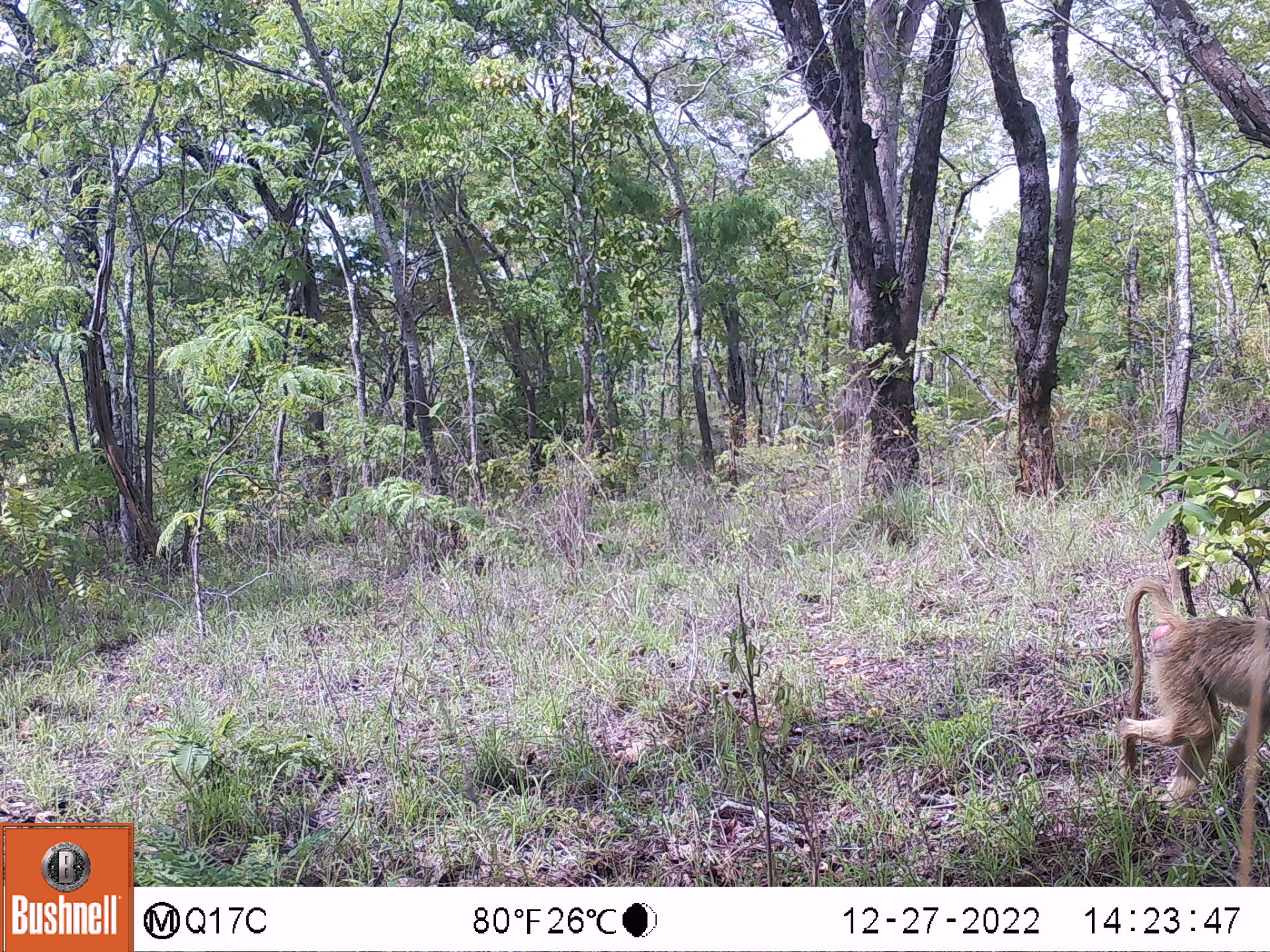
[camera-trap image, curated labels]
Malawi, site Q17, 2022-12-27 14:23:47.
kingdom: Animalia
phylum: Chordata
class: Mammalia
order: Primates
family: Cercopithecidae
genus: Papio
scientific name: Papio cynocephalus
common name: yellow baboon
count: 1